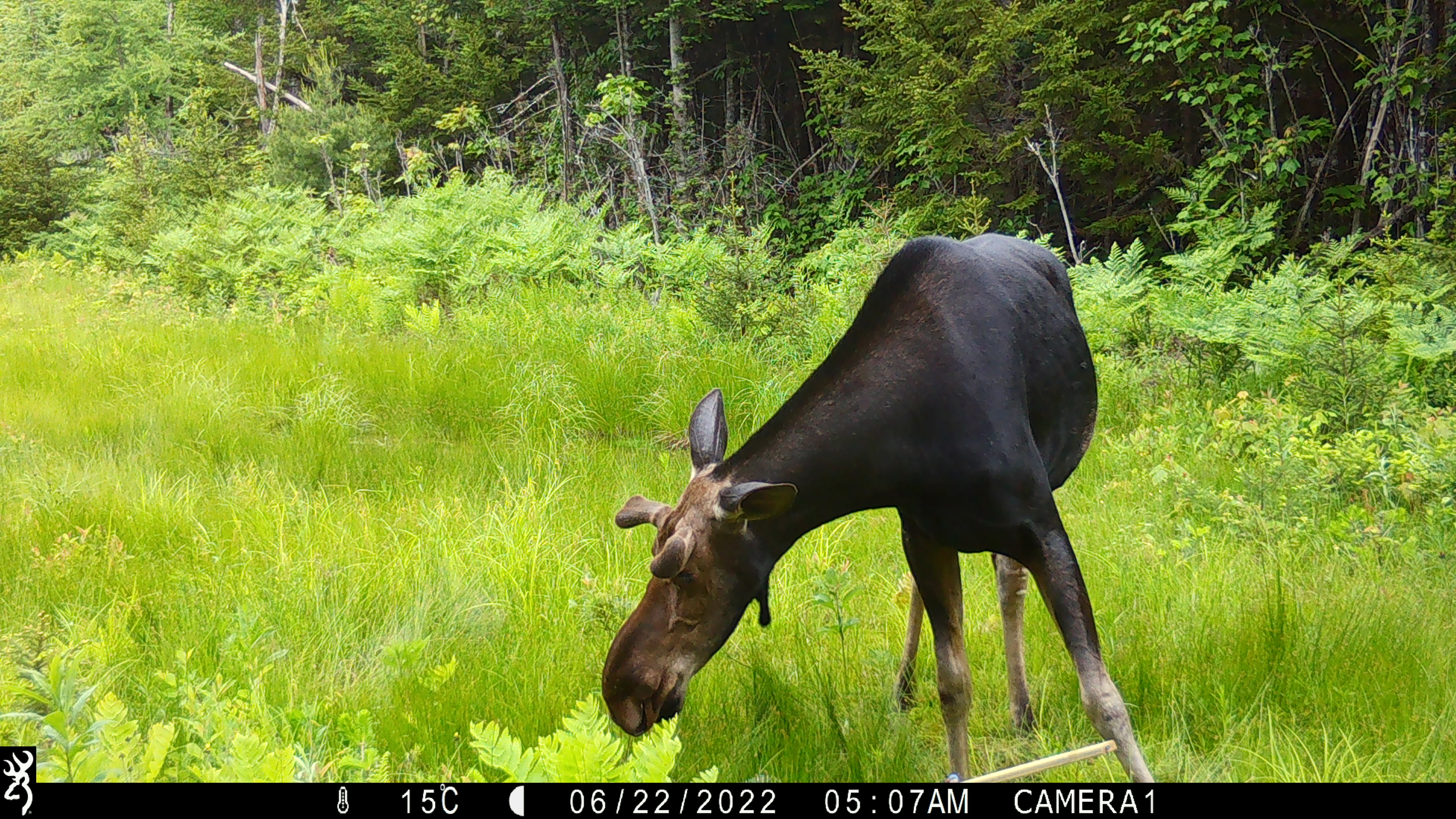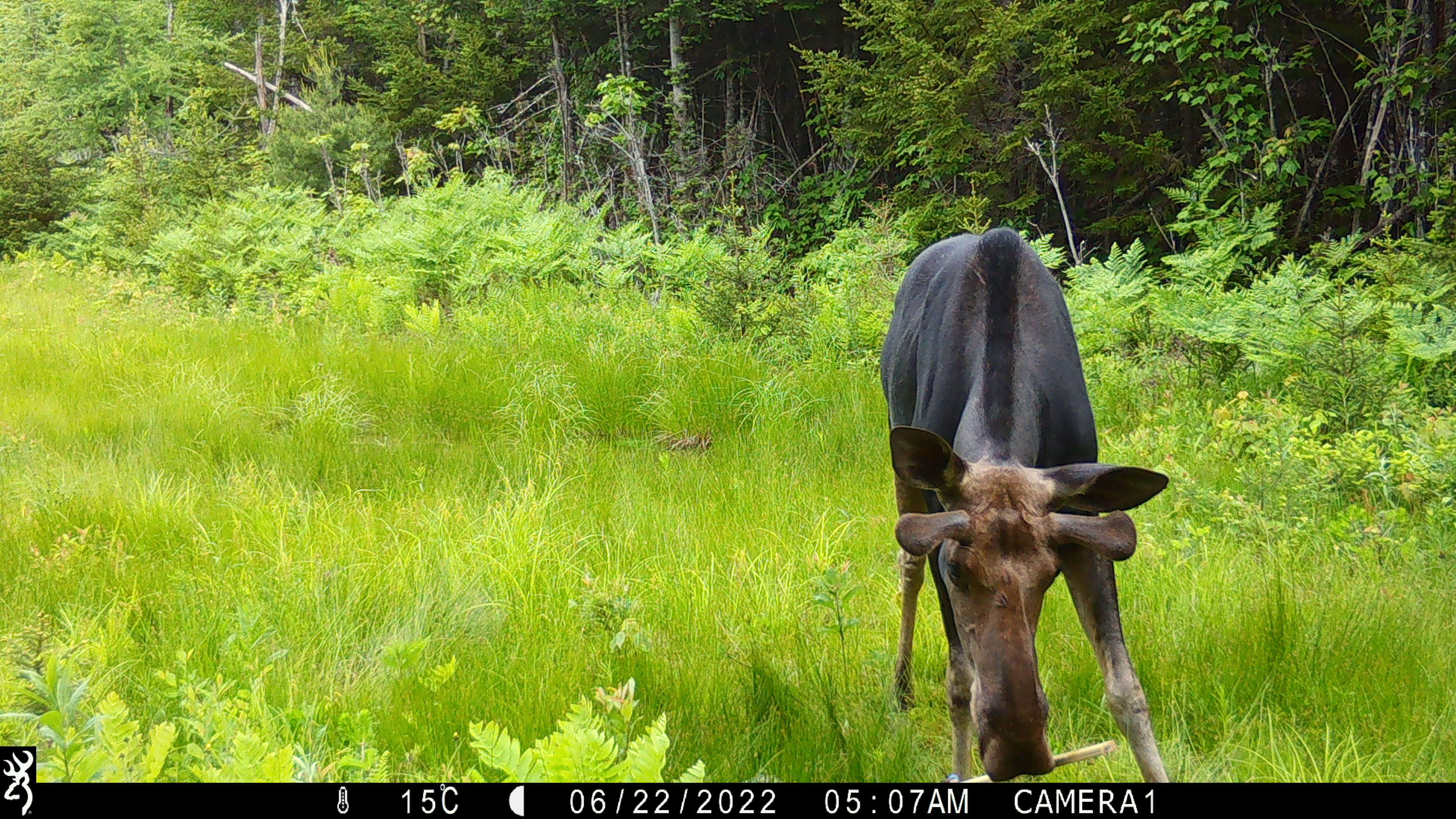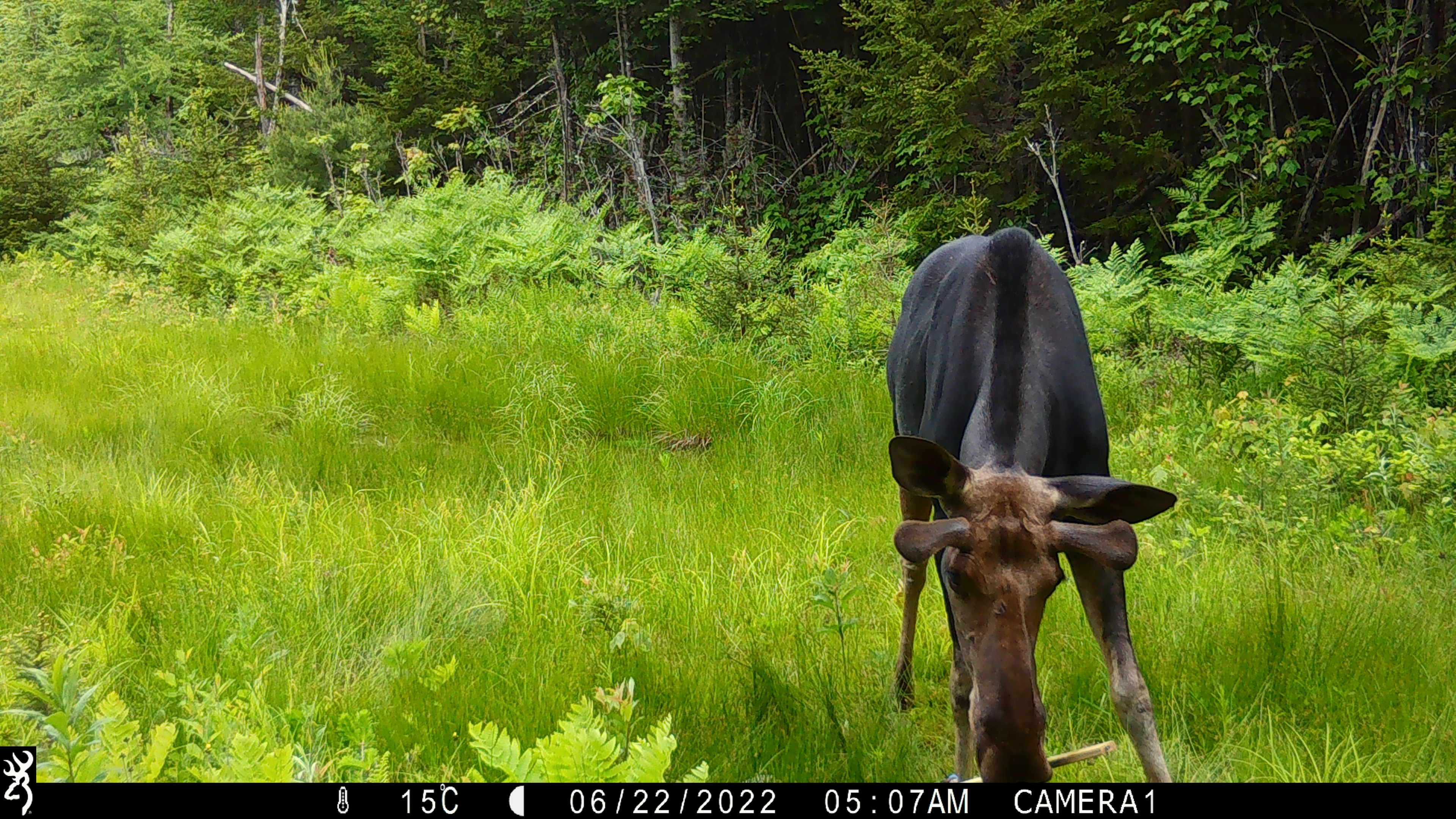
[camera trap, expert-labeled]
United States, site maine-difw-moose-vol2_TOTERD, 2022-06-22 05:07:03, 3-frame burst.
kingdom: Animalia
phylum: Chordata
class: Mammalia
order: Artiodactyla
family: Cervidae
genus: Alces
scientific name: Alces alces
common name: moose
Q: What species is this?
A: Moose (Alces alces).